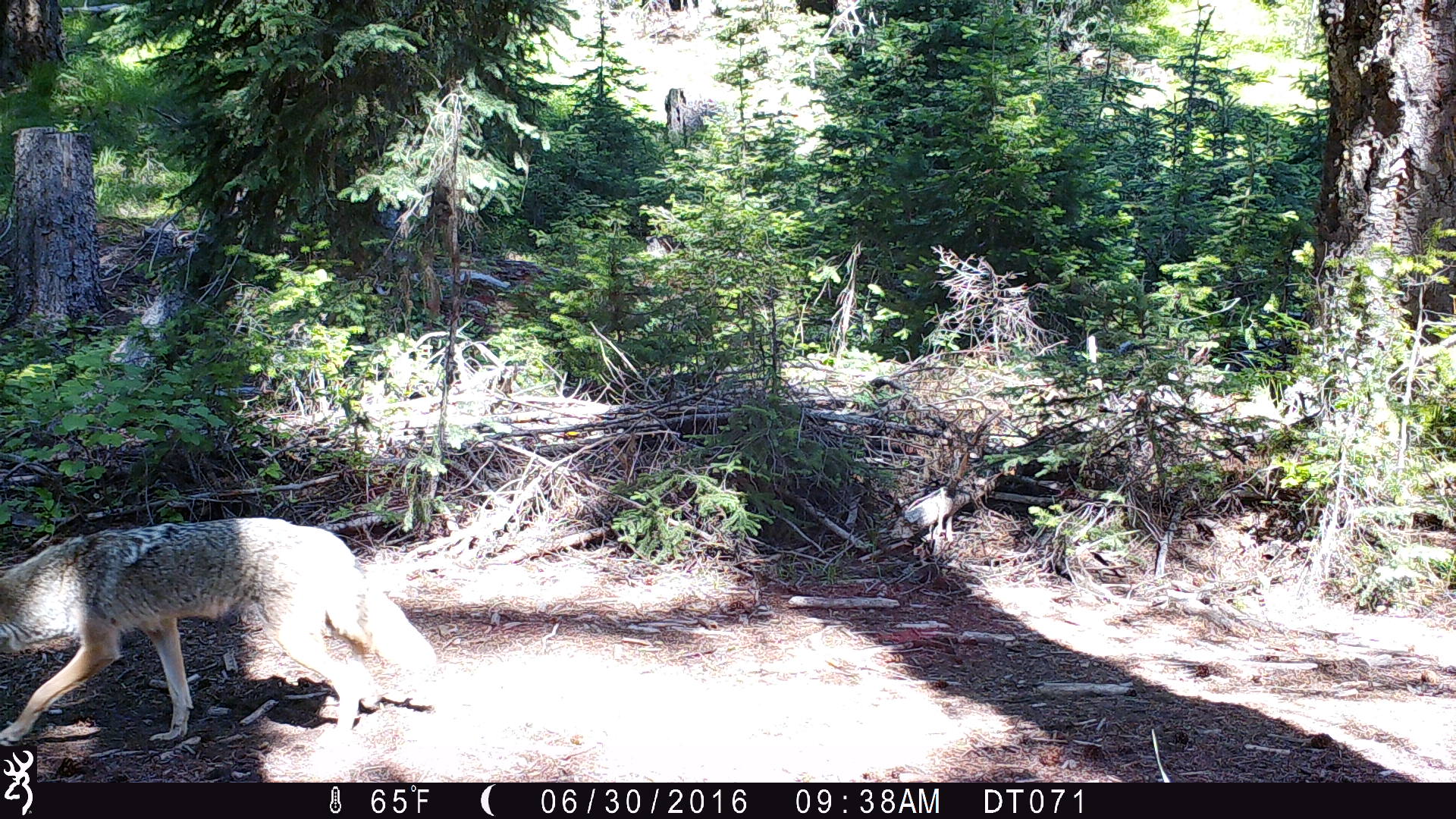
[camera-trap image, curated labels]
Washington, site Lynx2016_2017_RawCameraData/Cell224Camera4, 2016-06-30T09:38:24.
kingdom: Animalia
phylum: Chordata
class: Mammalia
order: Carnivora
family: Canidae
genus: Canis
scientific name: Canis latrans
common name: coyote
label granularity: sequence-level